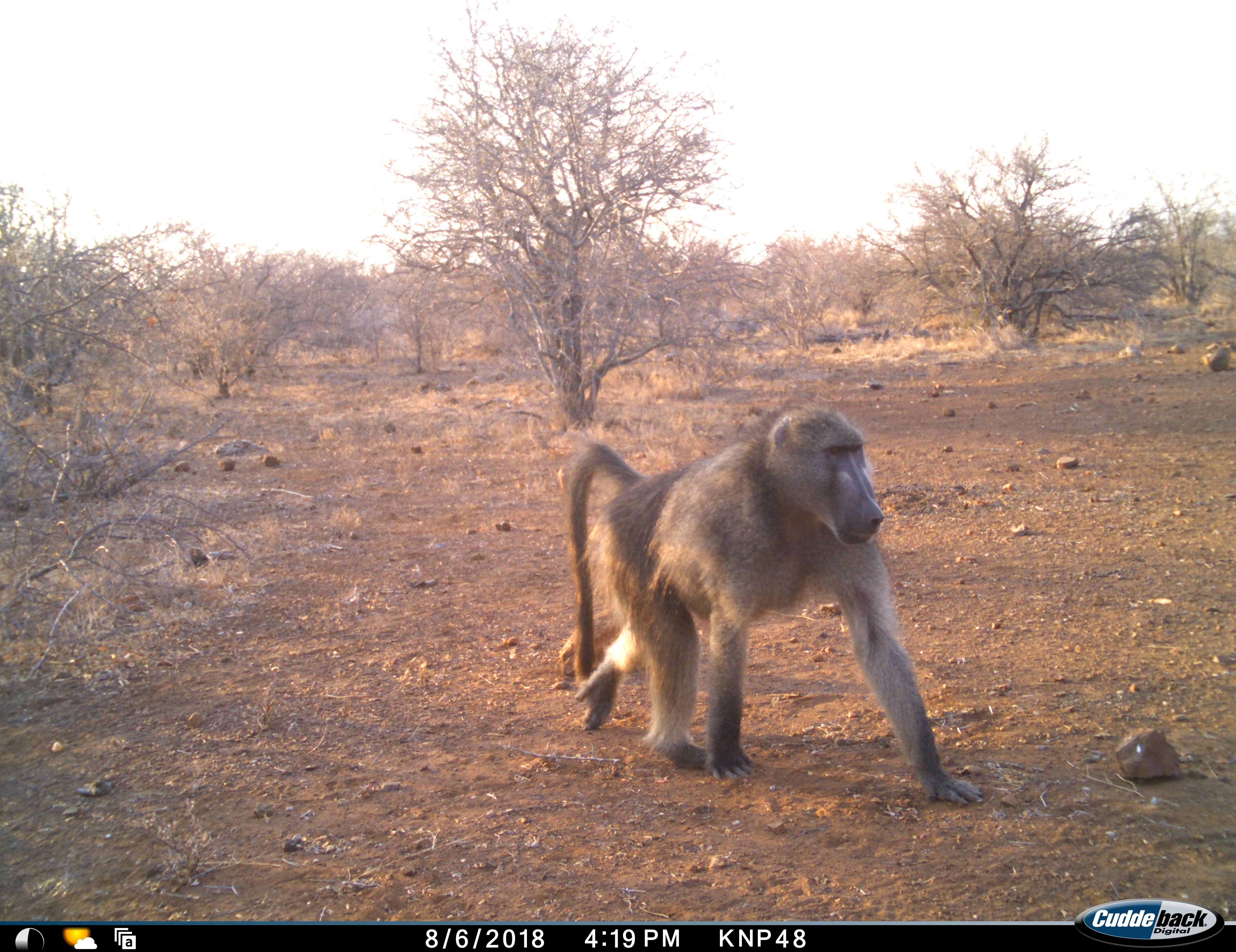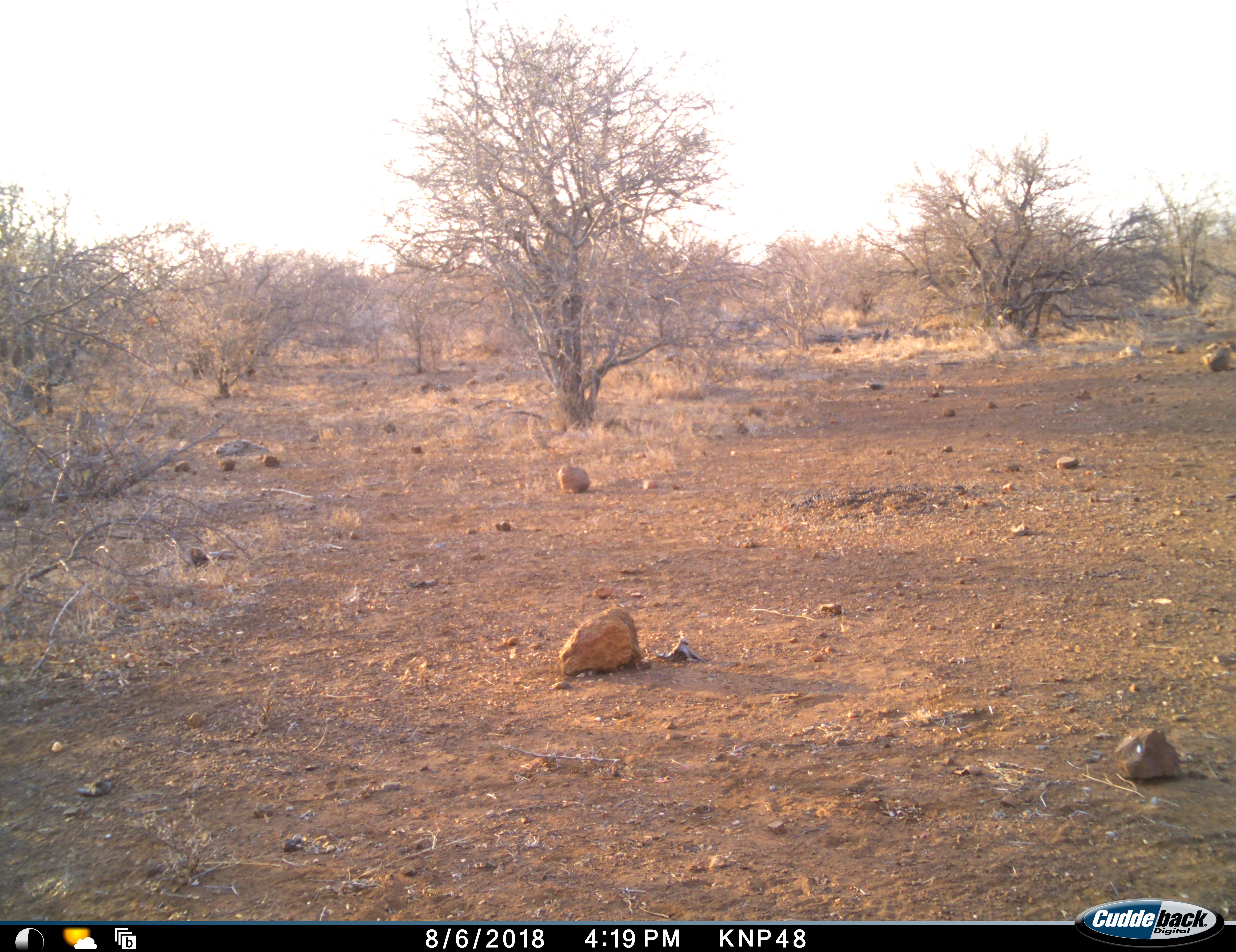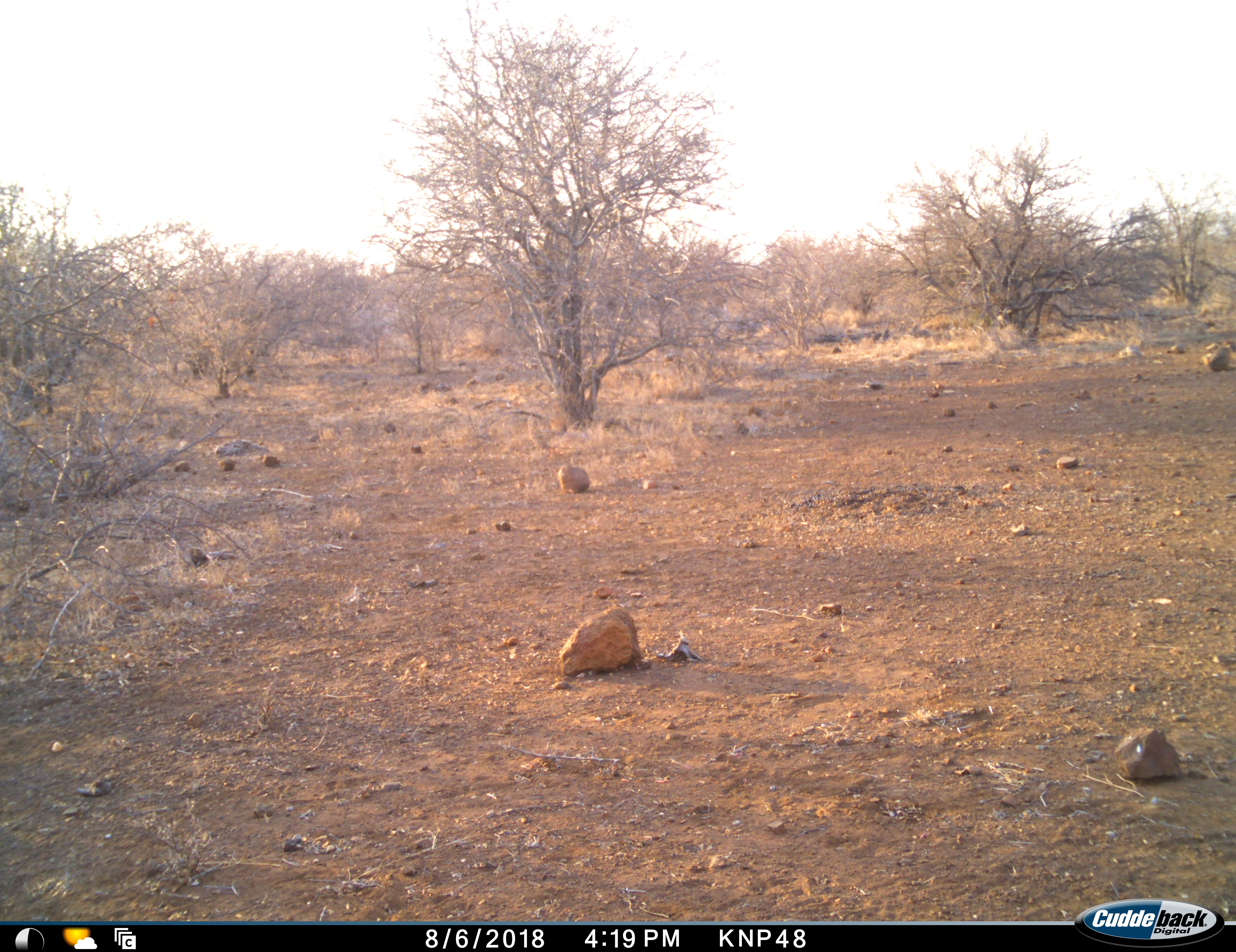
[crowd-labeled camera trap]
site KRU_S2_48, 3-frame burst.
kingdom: Animalia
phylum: Chordata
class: Mammalia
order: Primates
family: Cercopithecidae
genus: Papio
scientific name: Papio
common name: baboon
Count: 1.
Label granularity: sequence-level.